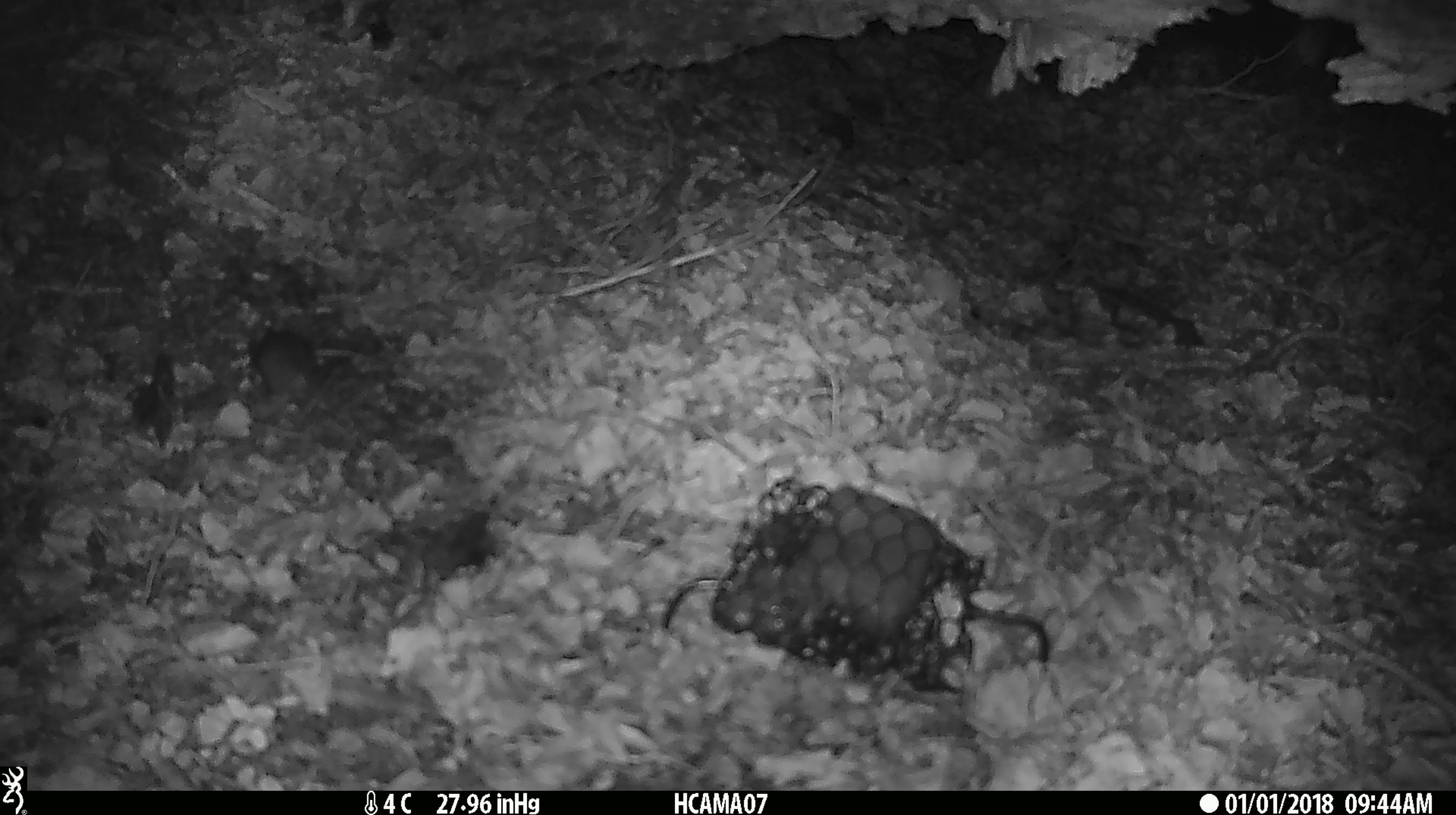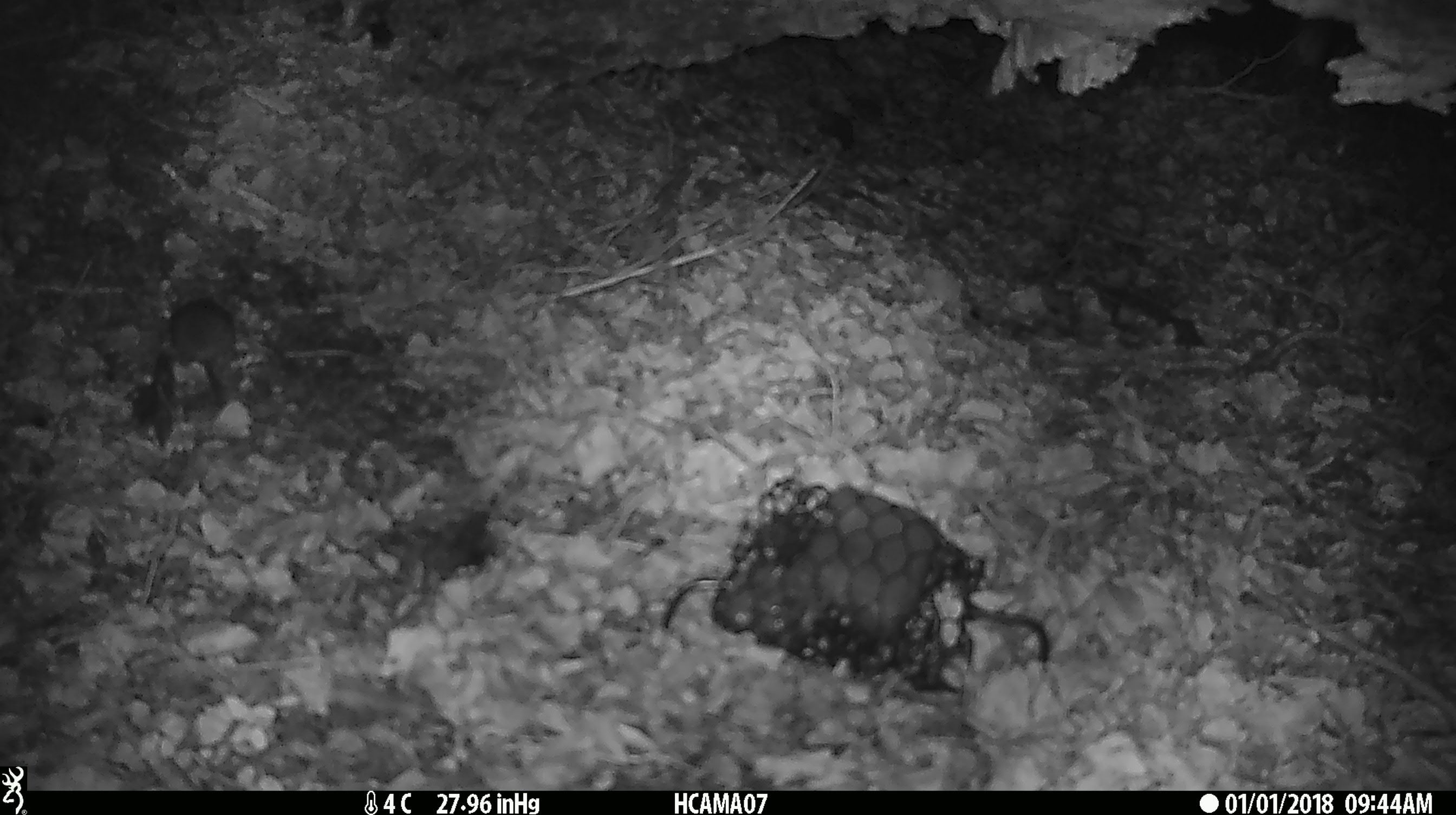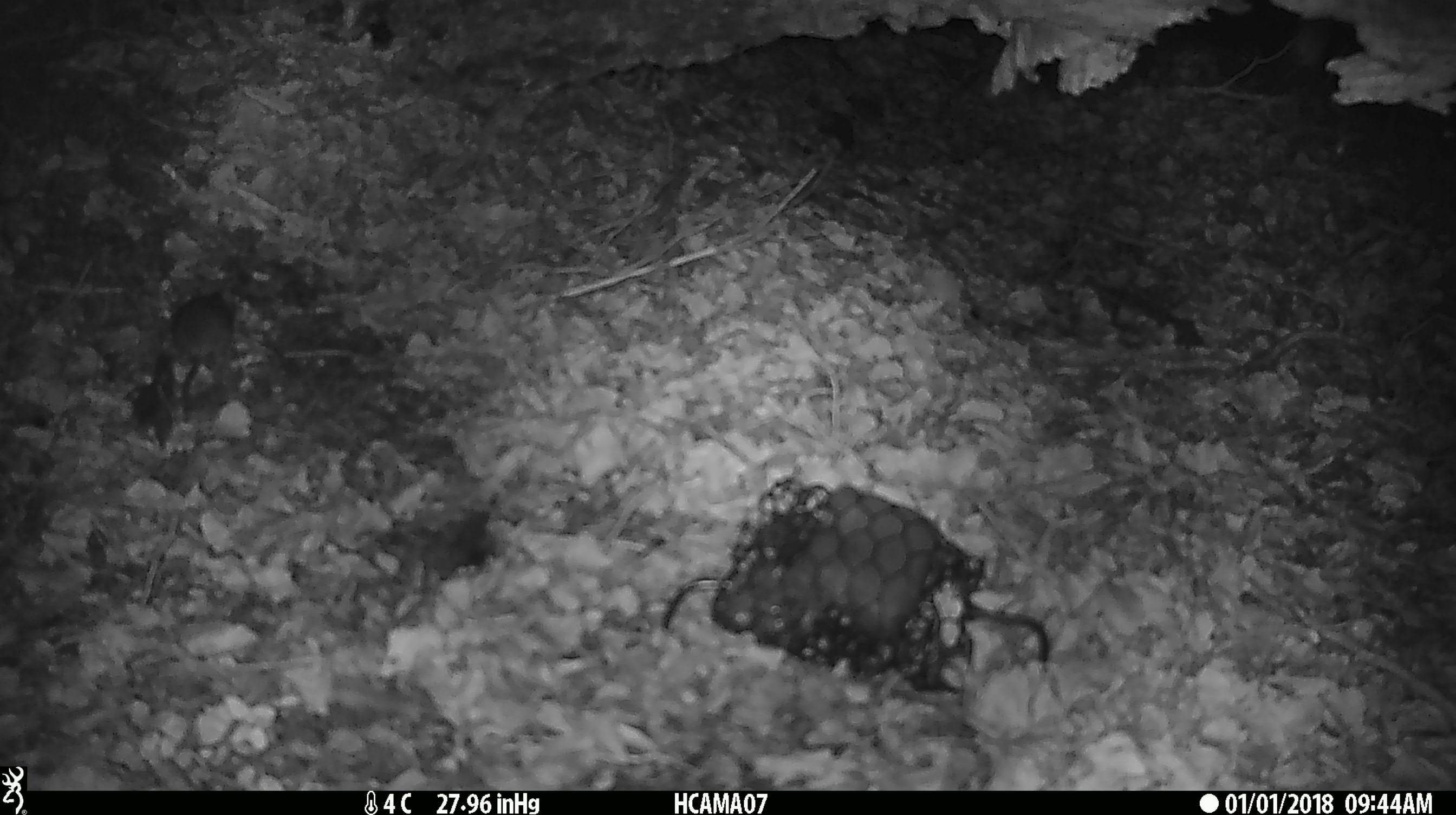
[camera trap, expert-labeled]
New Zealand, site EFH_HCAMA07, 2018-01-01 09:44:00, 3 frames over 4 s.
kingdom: Animalia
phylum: Chordata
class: Mammalia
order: Rodentia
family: Muridae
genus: Mus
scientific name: Mus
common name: mouse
Mouse (Mus).